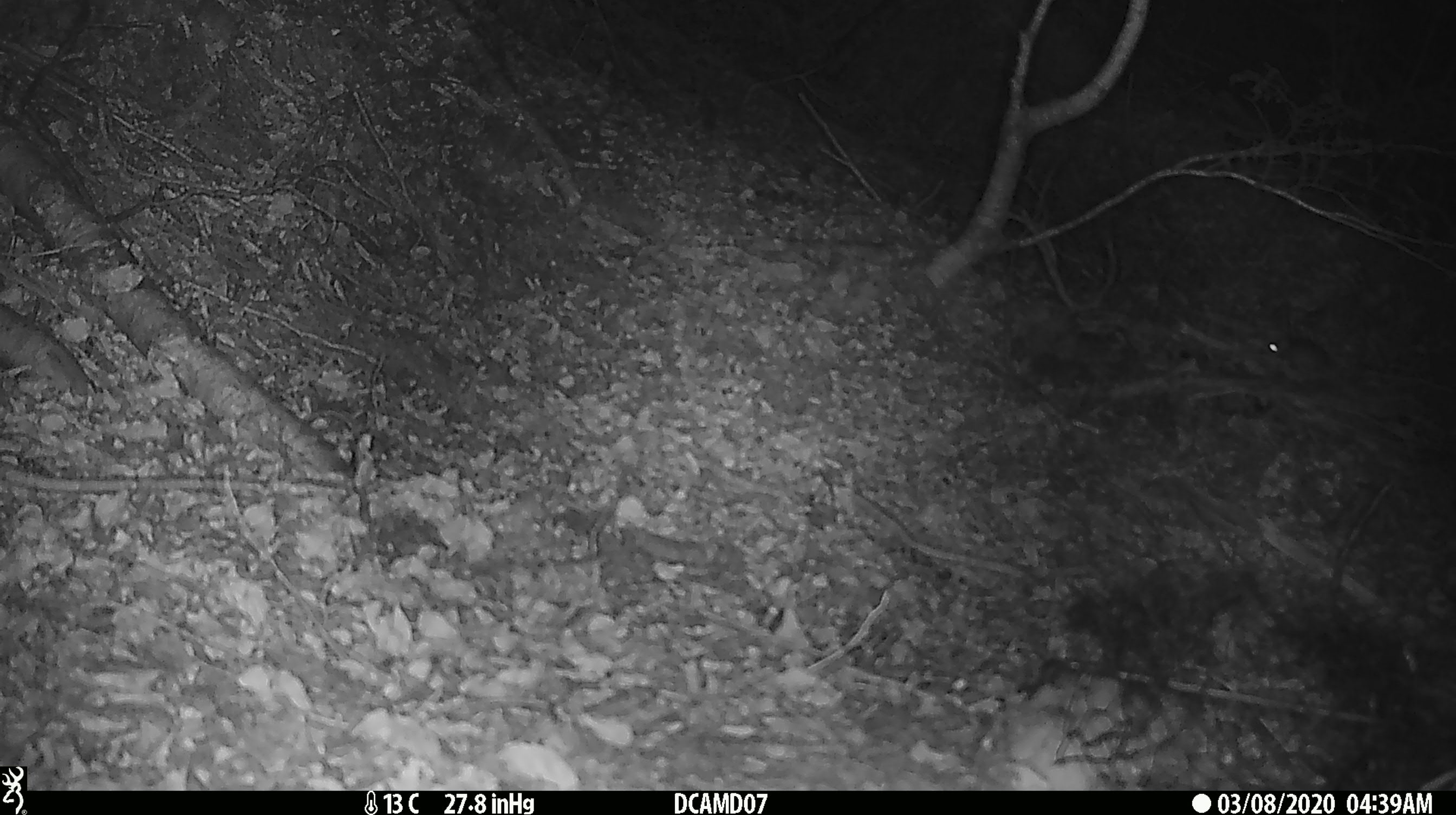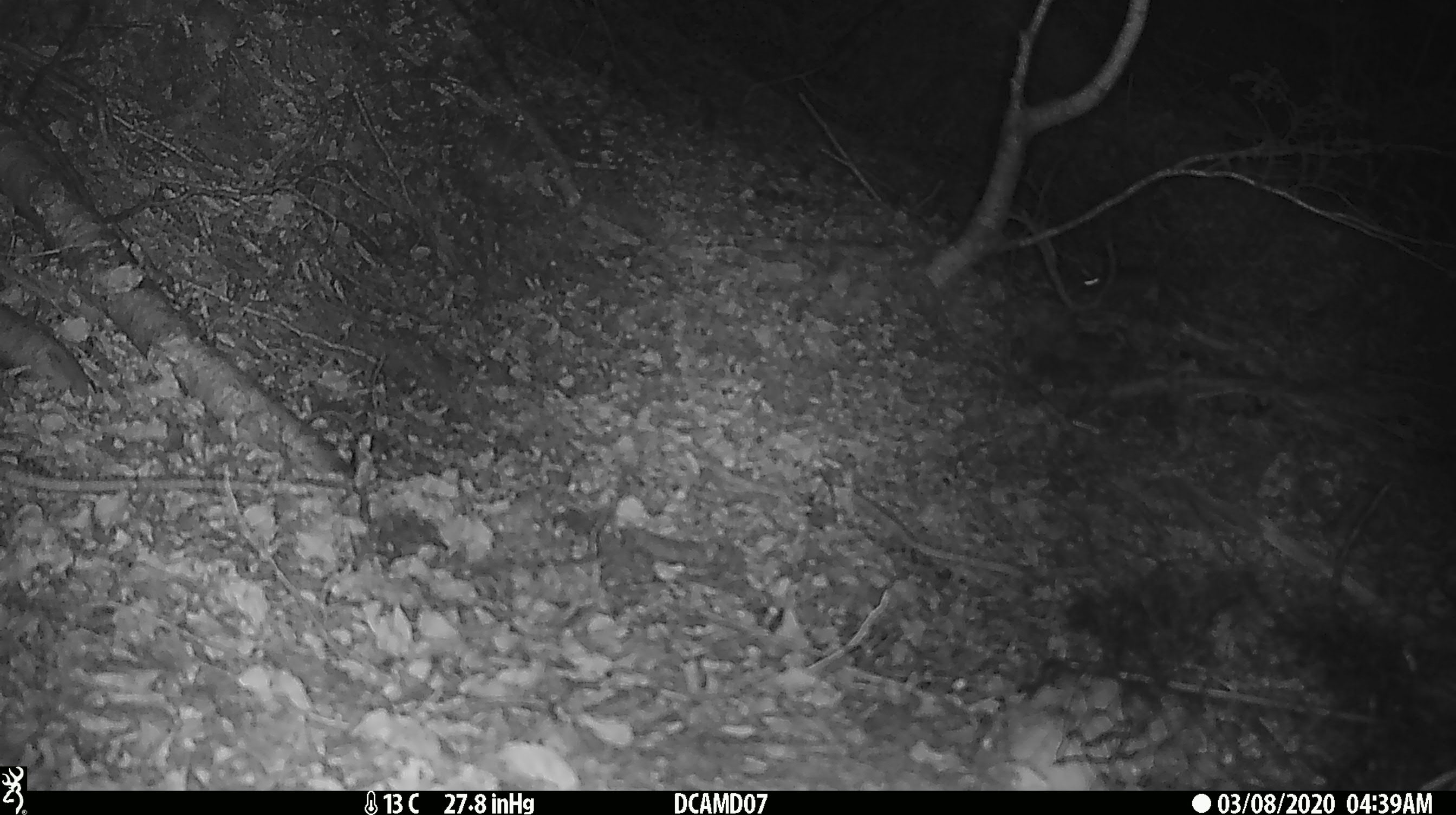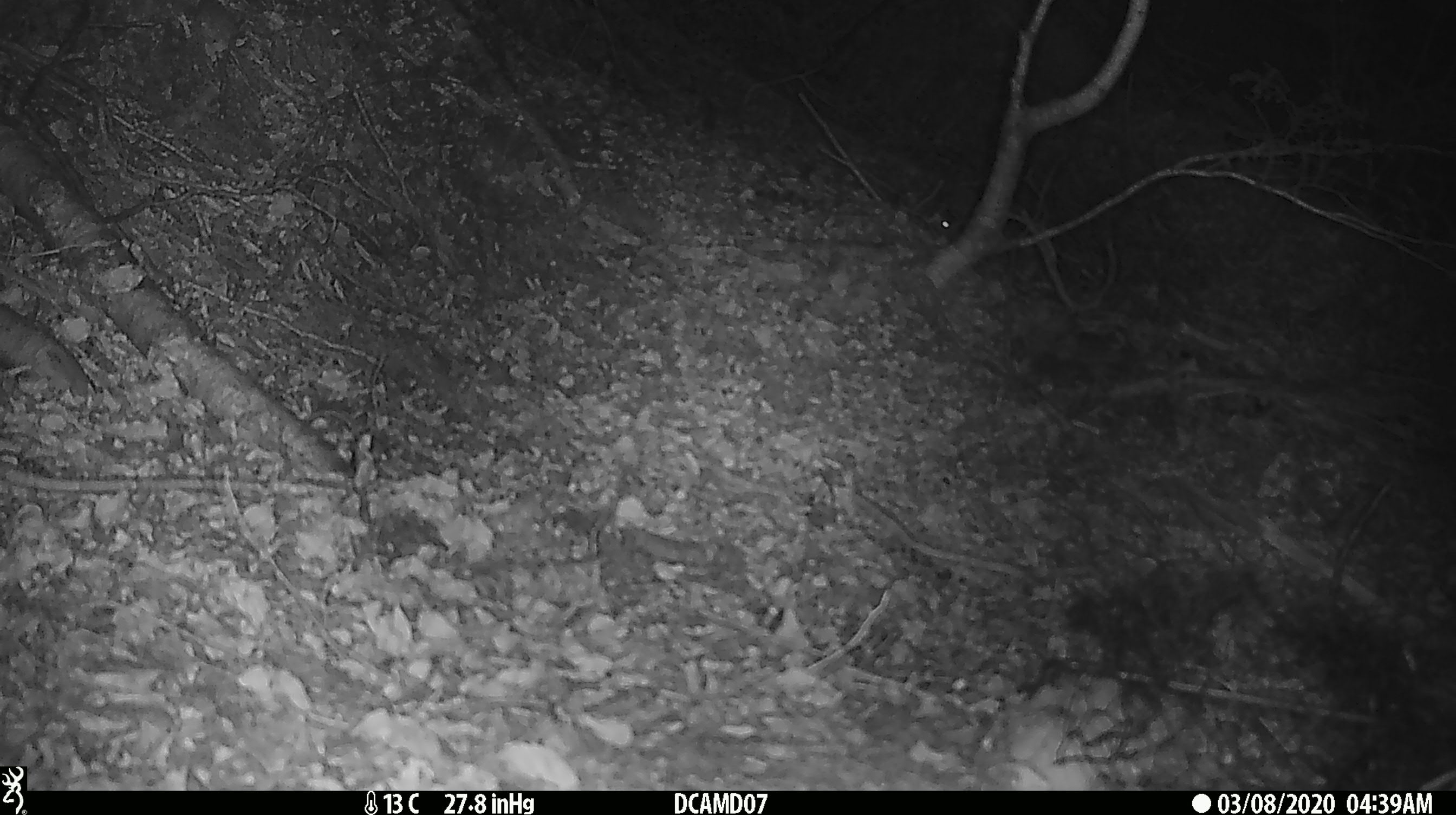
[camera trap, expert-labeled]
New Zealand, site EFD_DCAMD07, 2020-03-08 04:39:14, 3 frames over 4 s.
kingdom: Animalia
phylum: Chordata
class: Mammalia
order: Rodentia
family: Muridae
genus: Mus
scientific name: Mus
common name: mouse